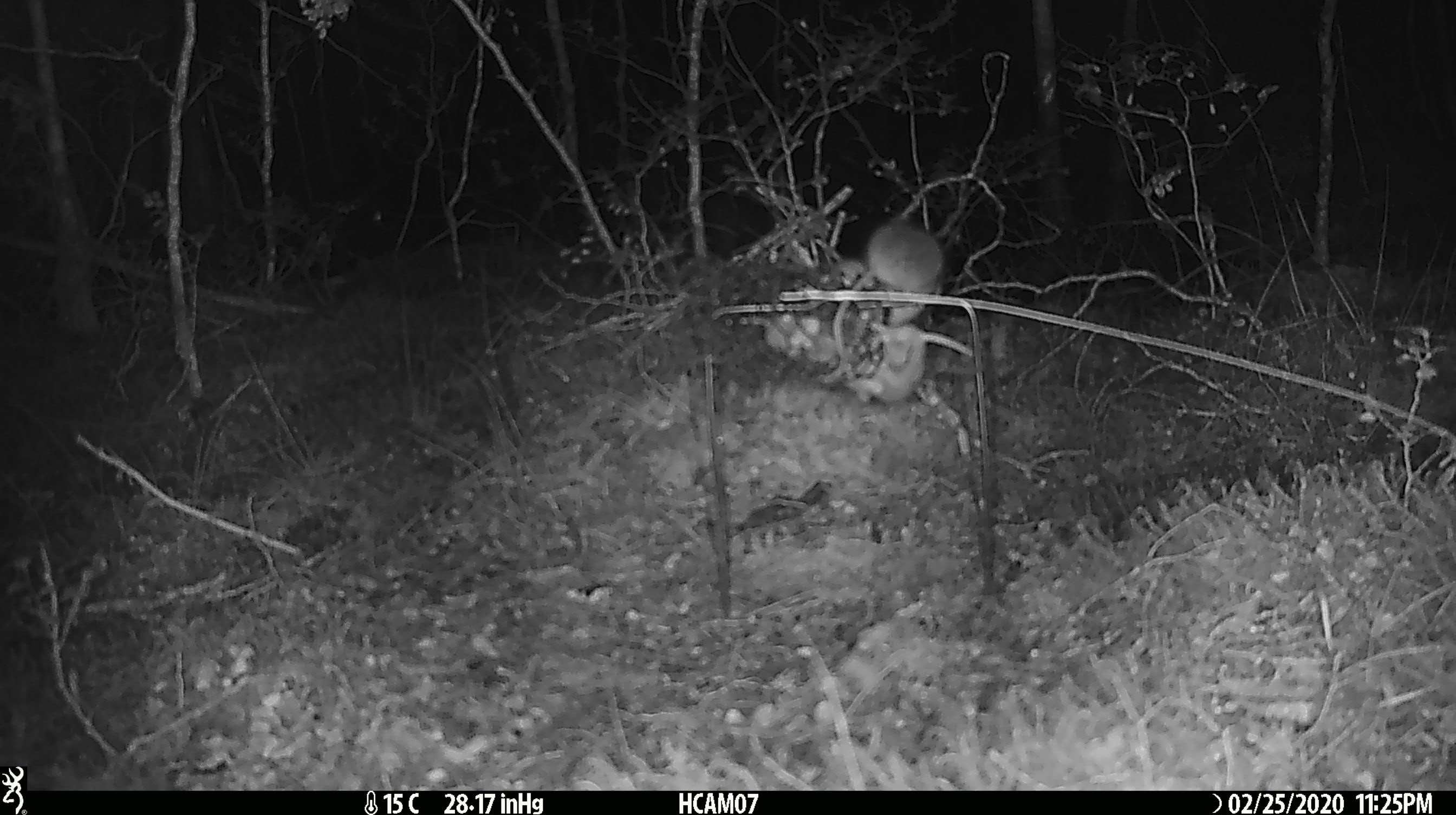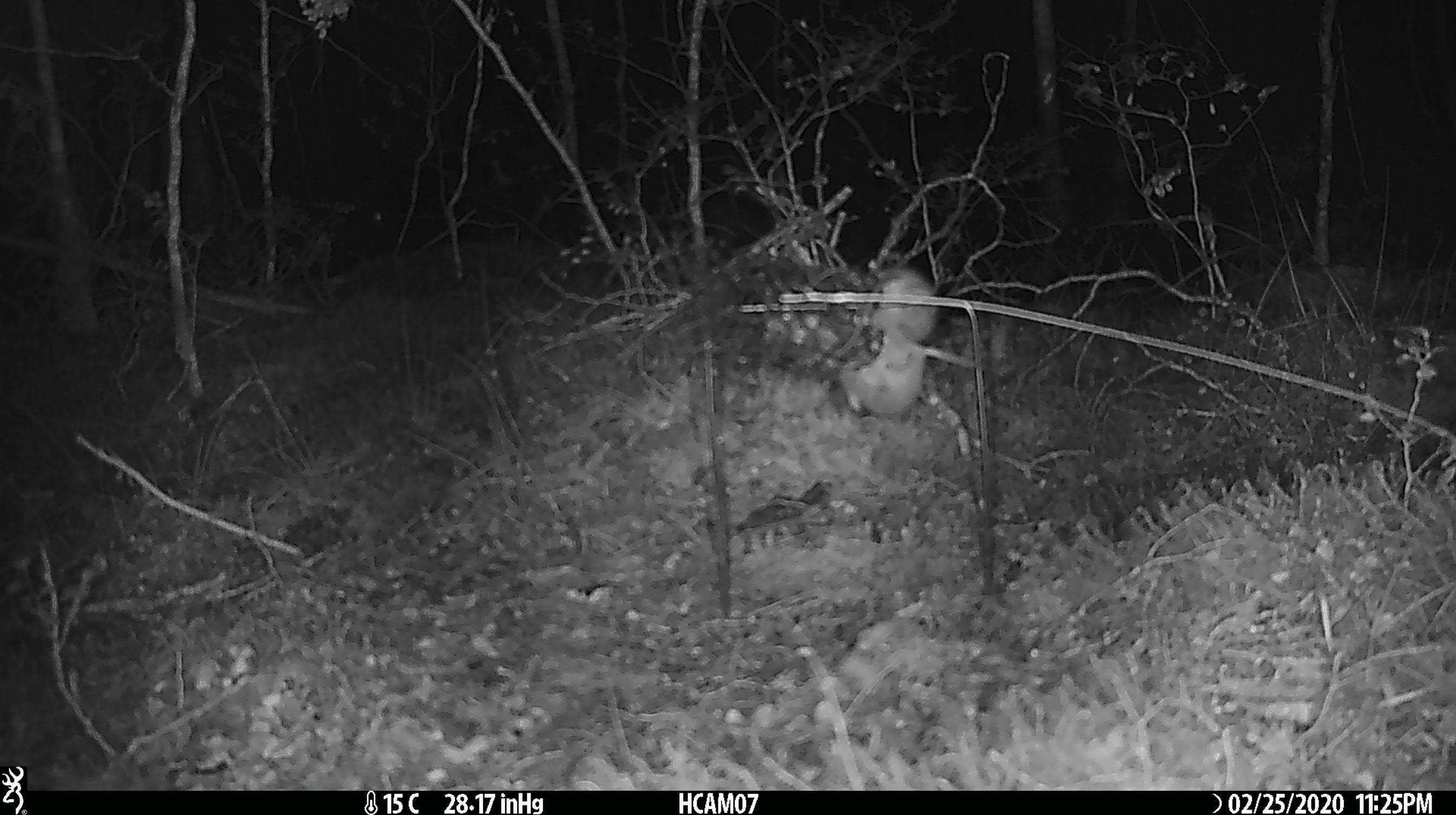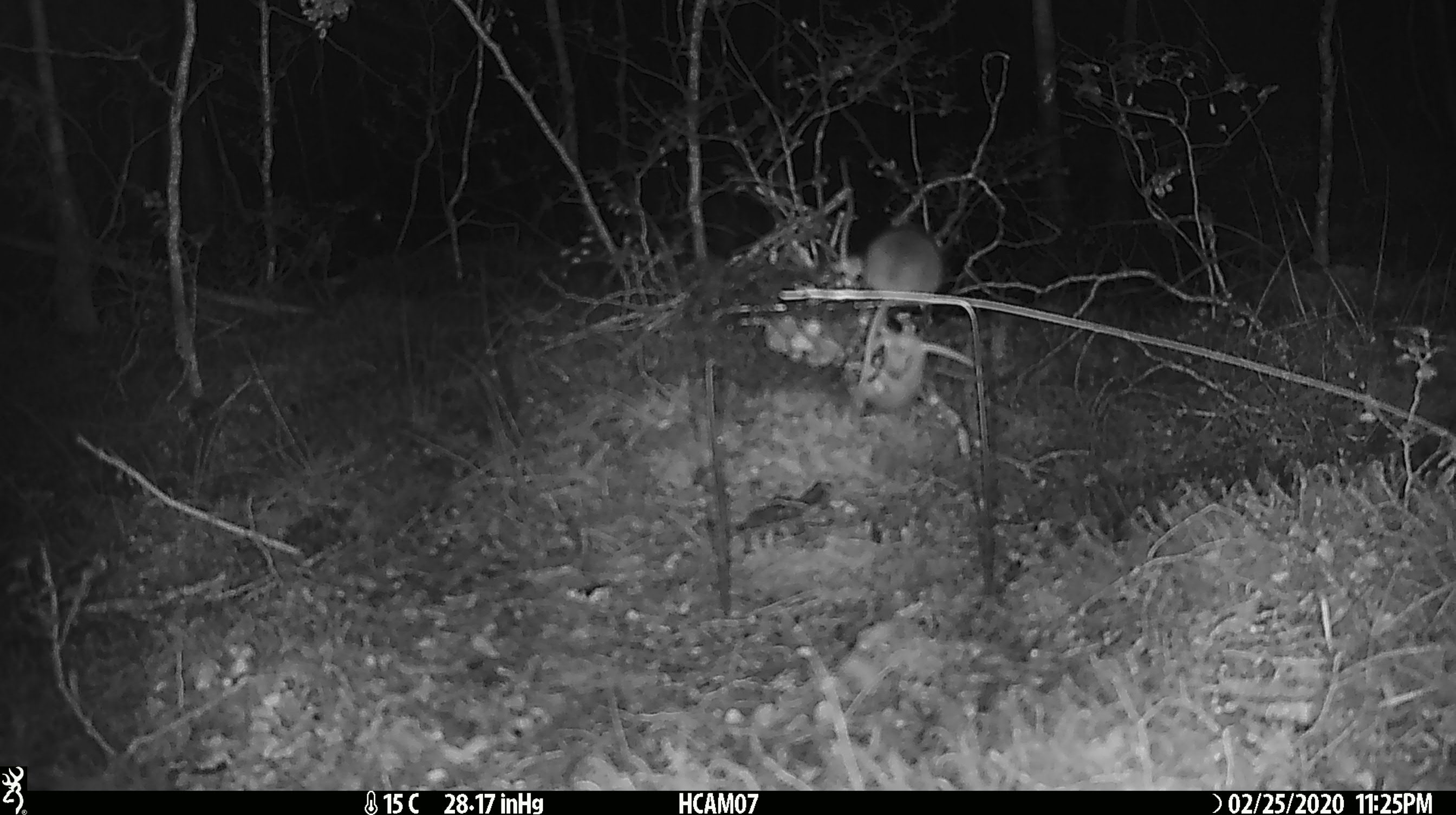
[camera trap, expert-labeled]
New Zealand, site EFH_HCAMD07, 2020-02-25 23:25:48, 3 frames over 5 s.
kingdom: Animalia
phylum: Chordata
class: Mammalia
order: Rodentia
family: Muridae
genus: Mus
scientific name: Mus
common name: mouse